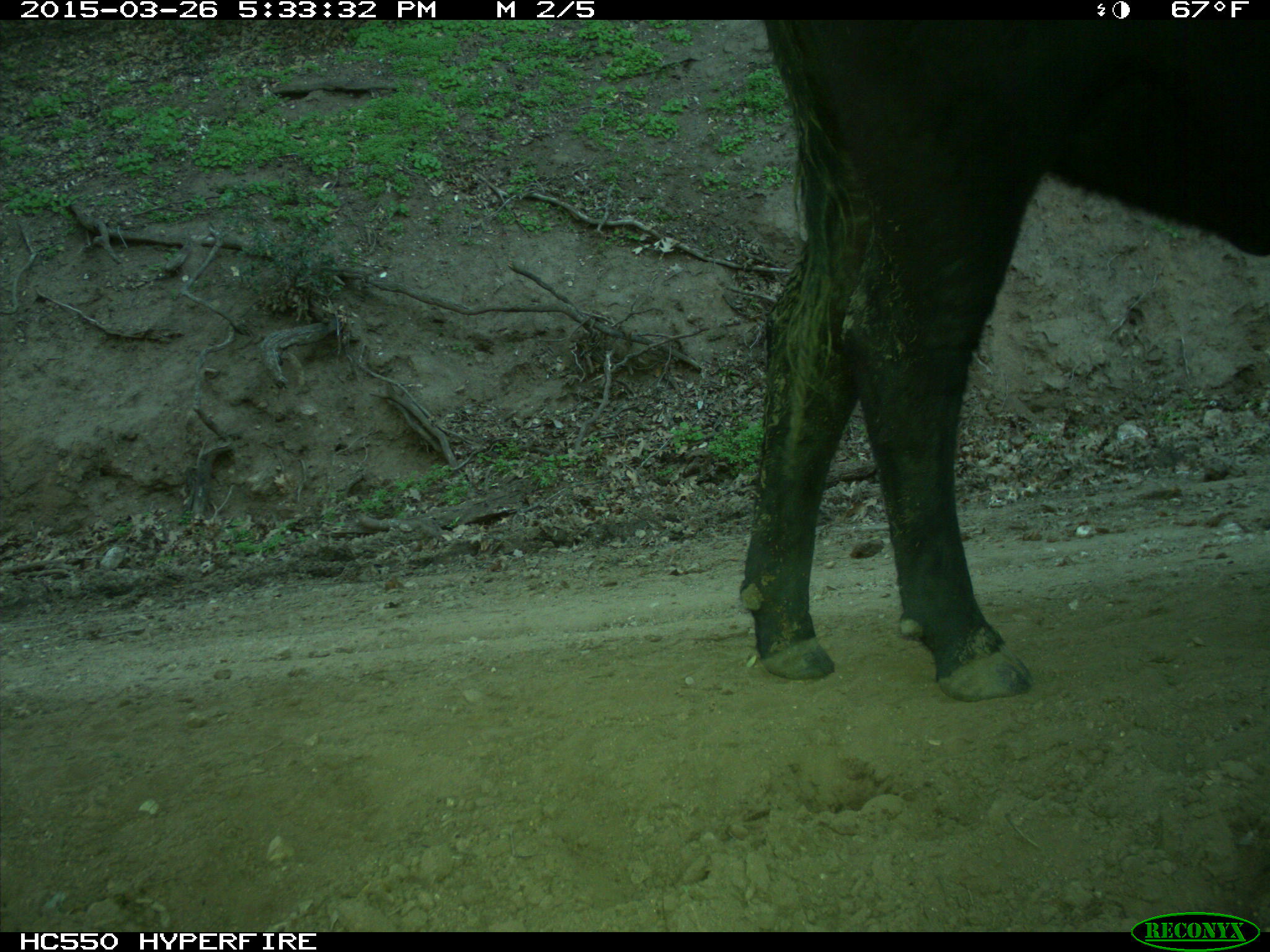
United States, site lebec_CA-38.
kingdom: Animalia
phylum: Chordata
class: Mammalia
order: Artiodactyla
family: Bovidae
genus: Bos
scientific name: Bos taurus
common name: domestic cow